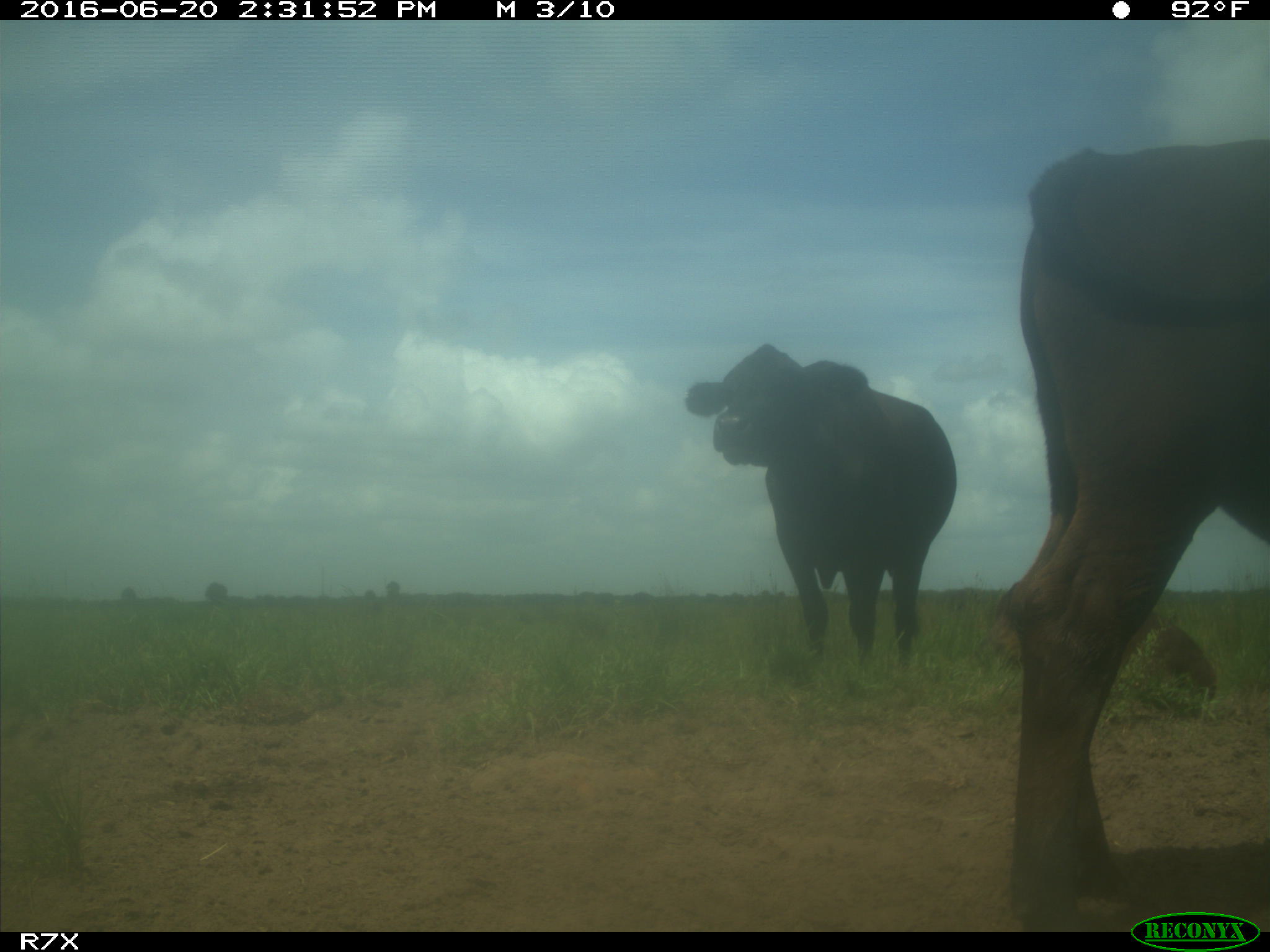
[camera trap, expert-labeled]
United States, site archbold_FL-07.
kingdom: Animalia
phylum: Chordata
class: Mammalia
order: Artiodactyla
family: Bovidae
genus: Bos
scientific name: Bos taurus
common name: domestic cow